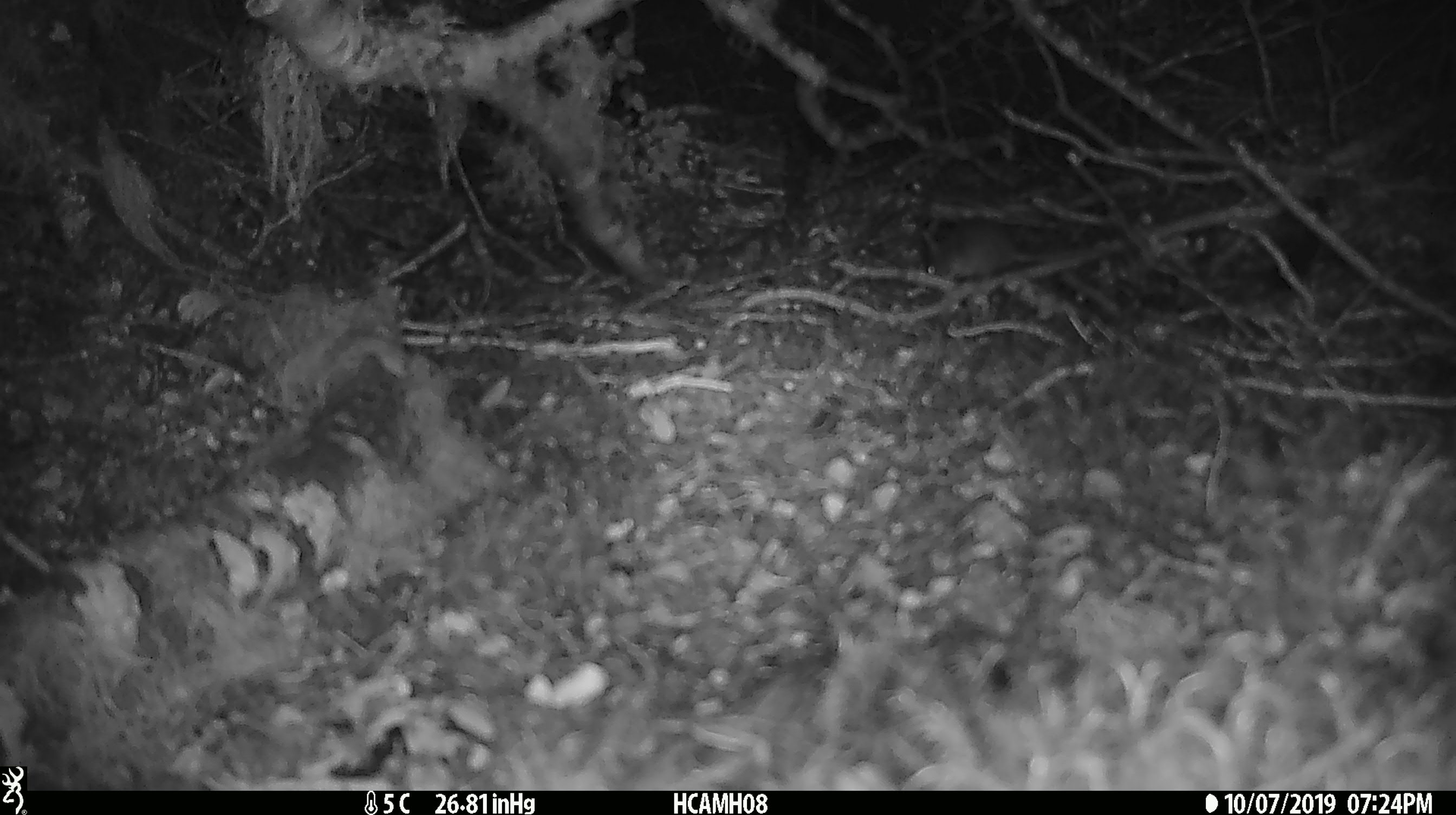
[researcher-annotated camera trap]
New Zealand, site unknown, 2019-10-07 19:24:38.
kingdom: Animalia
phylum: Chordata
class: Mammalia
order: Rodentia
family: Muridae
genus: Mus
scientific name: Mus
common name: mouse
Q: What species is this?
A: Mouse (Mus).